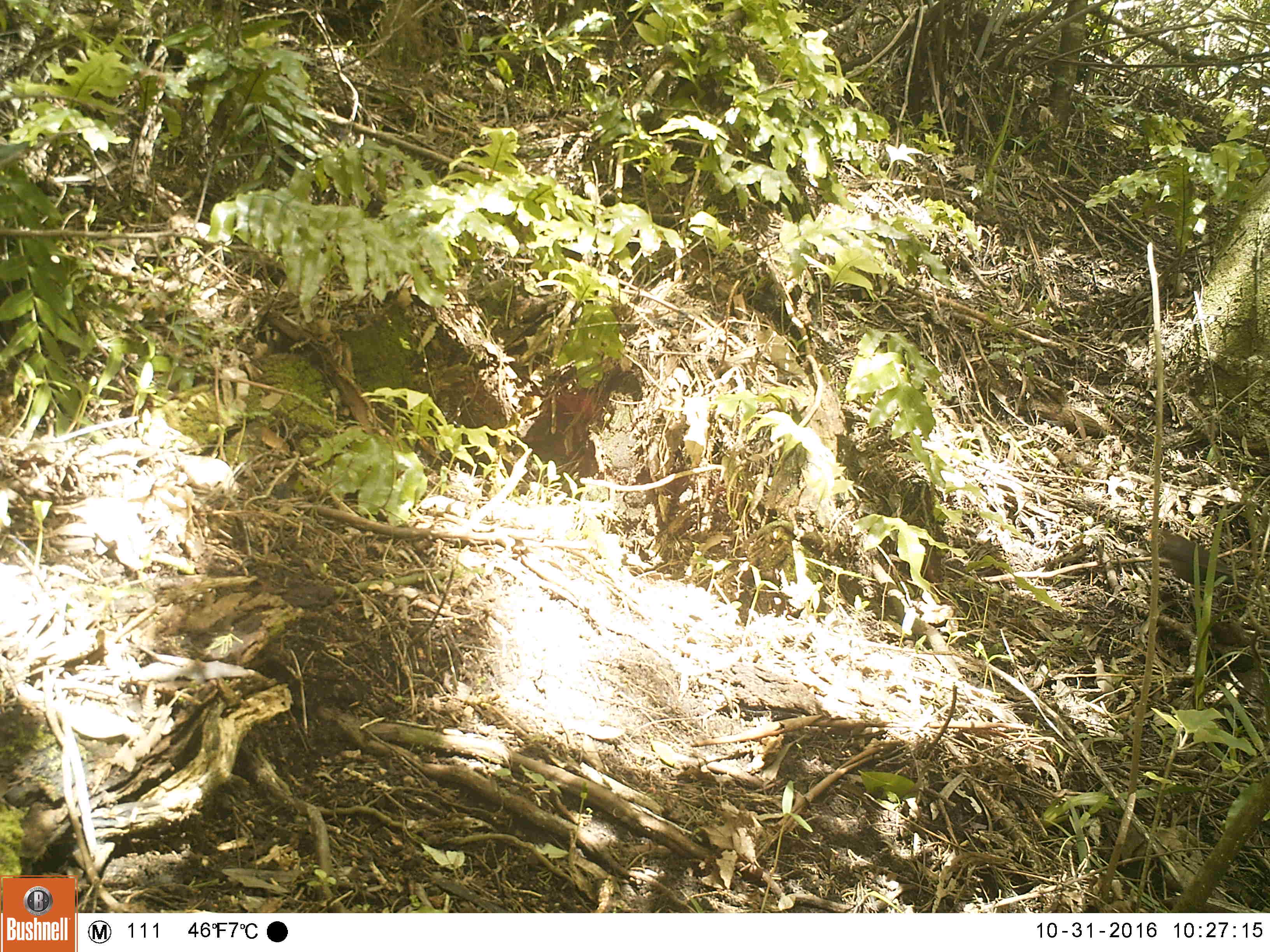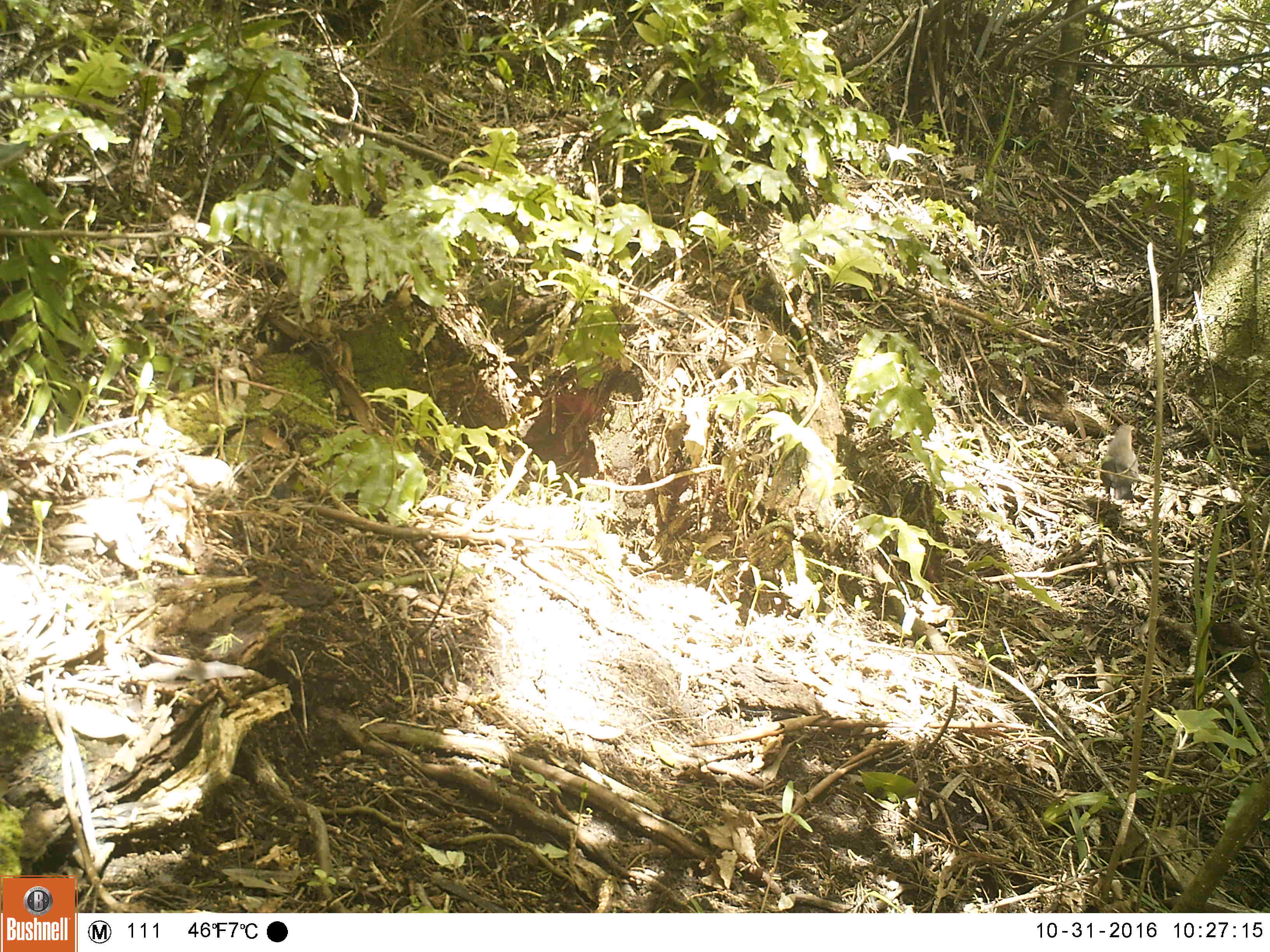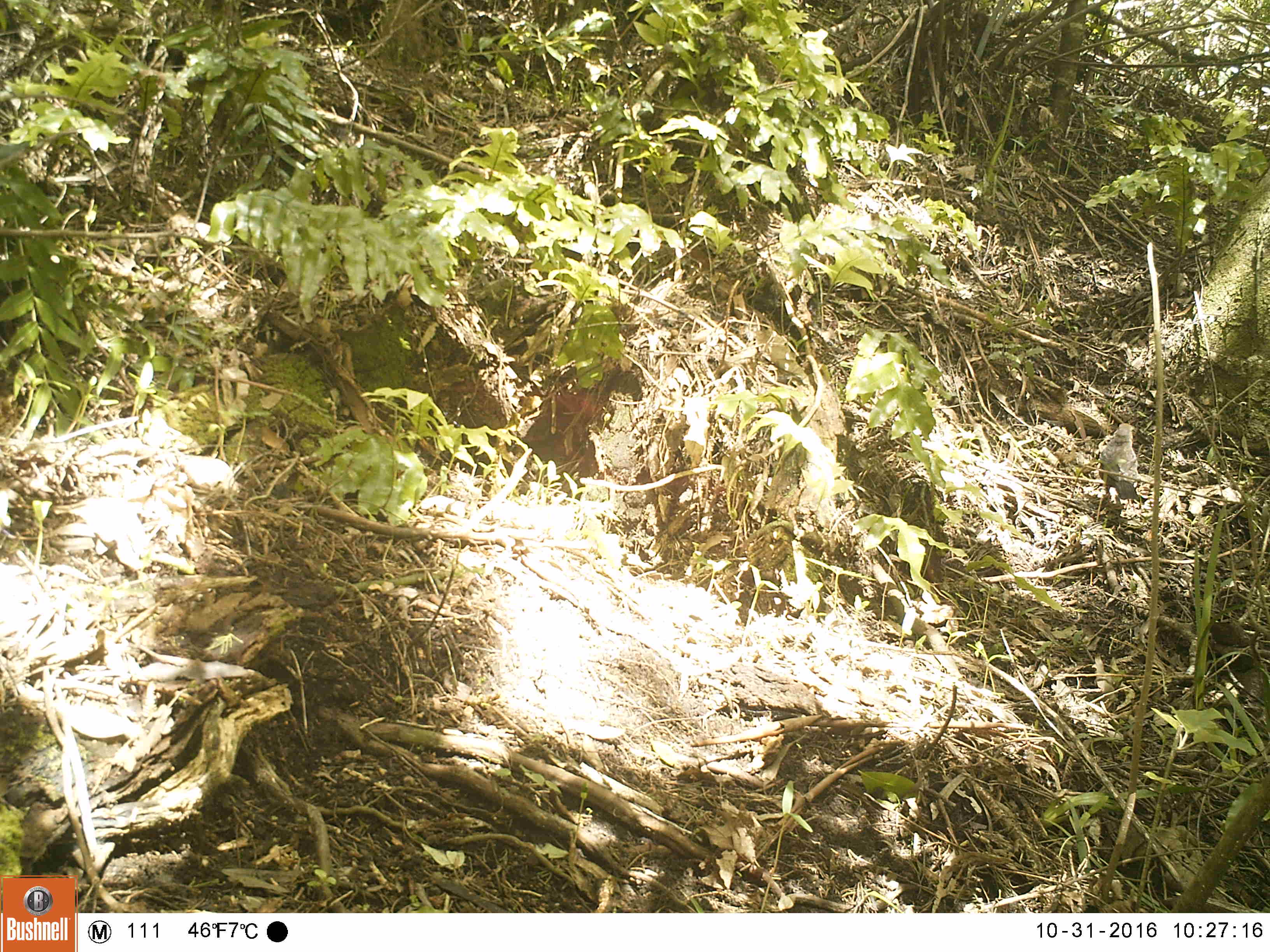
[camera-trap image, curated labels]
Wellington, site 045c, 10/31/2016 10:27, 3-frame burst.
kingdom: Animalia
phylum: Chordata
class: Aves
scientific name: Aves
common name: bird